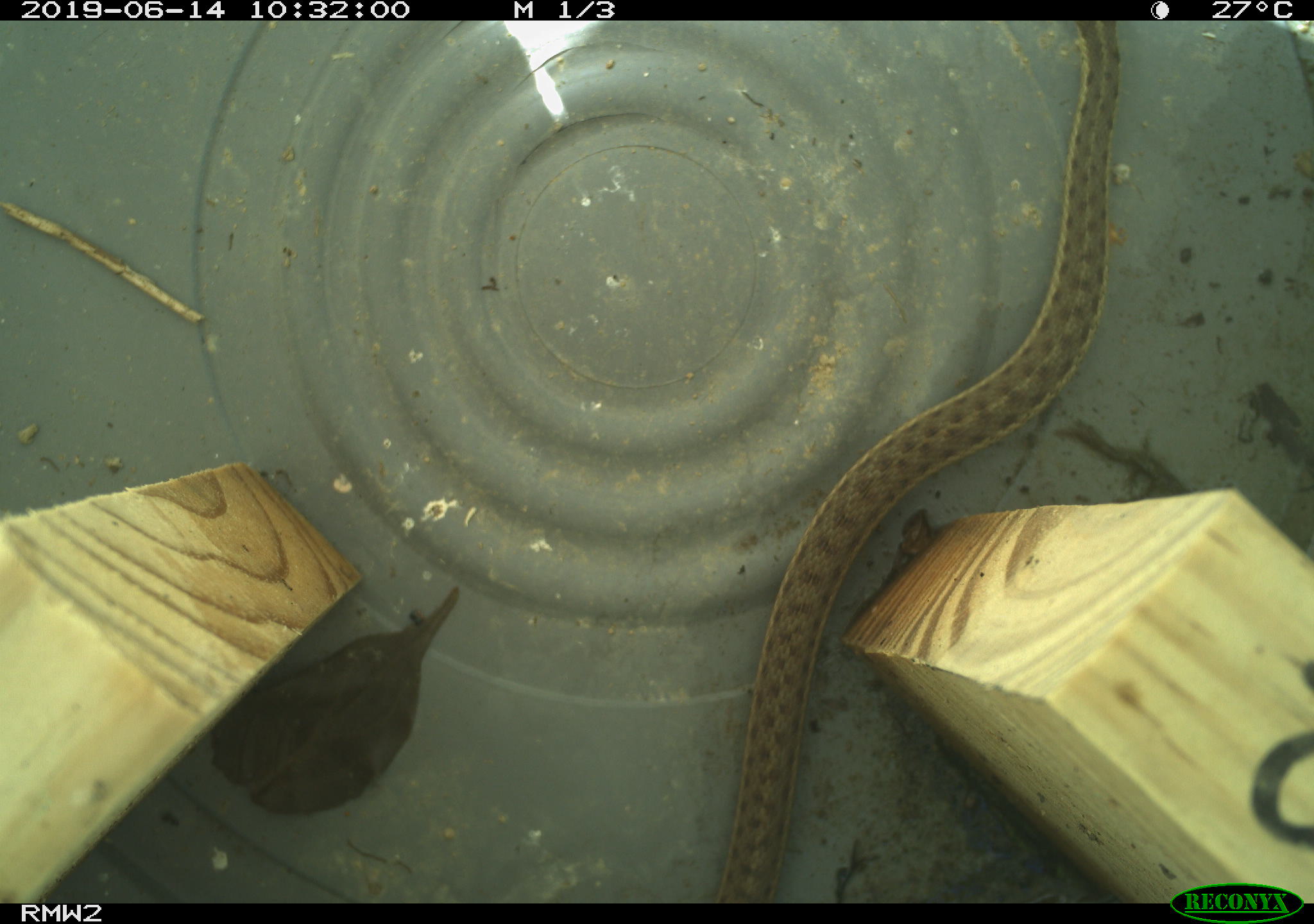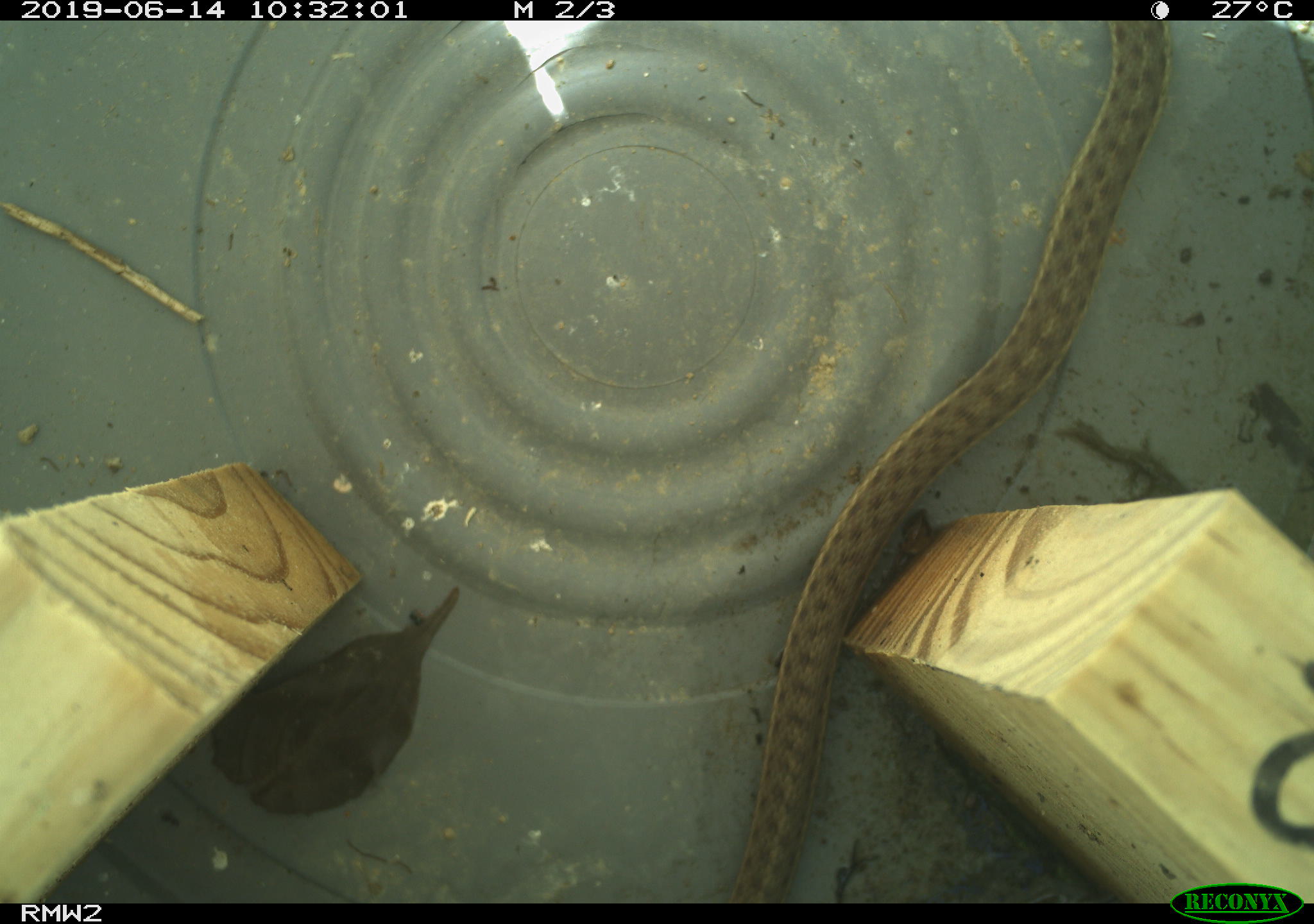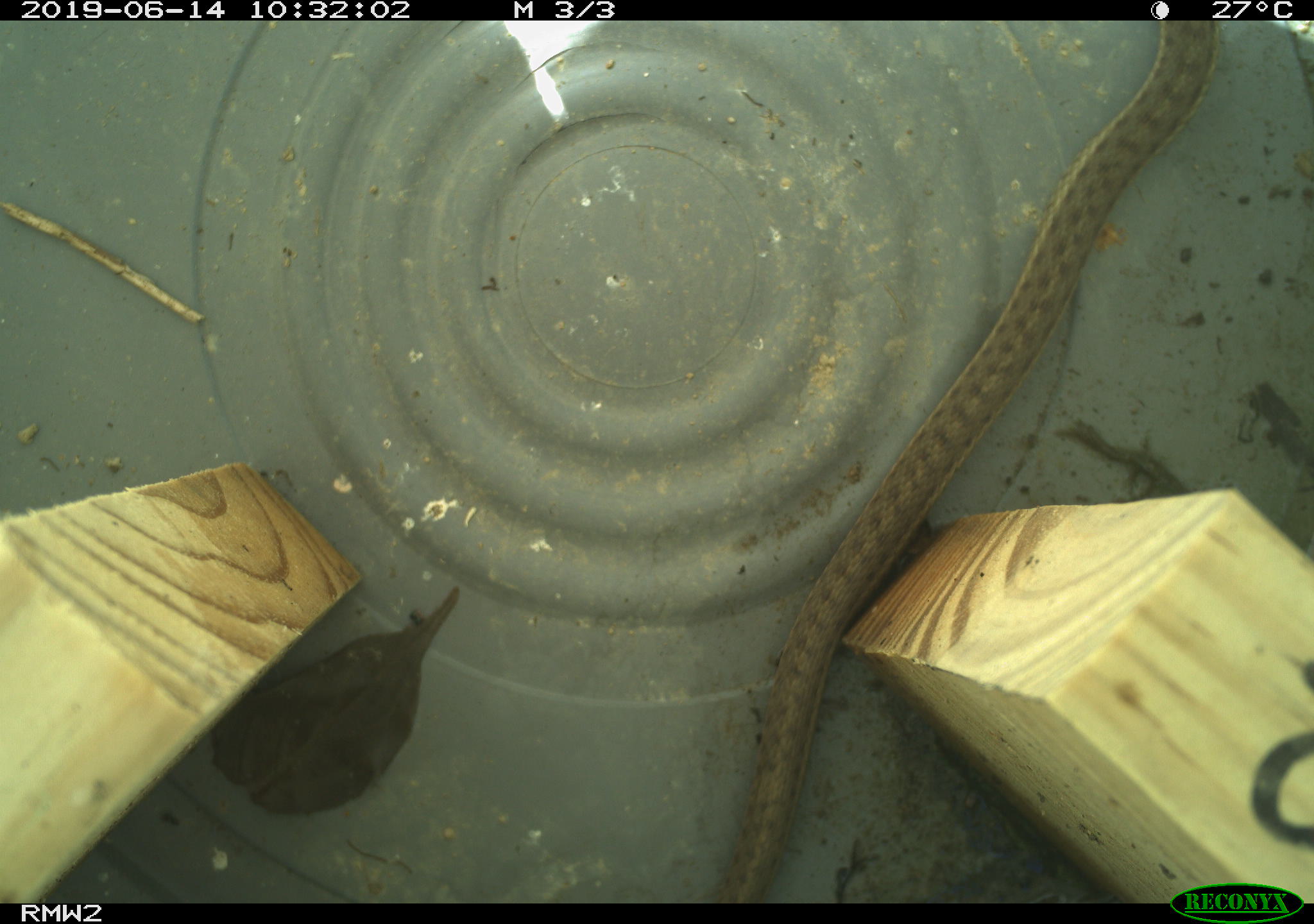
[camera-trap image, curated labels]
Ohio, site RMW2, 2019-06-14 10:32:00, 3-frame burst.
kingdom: Animalia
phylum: Chordata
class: Reptilia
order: Squamata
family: Colubridae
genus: Thamnophis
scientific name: Thamnophis sirtalis sirtalis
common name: eastern gartersnake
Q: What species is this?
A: Eastern gartersnake (Thamnophis sirtalis sirtalis).